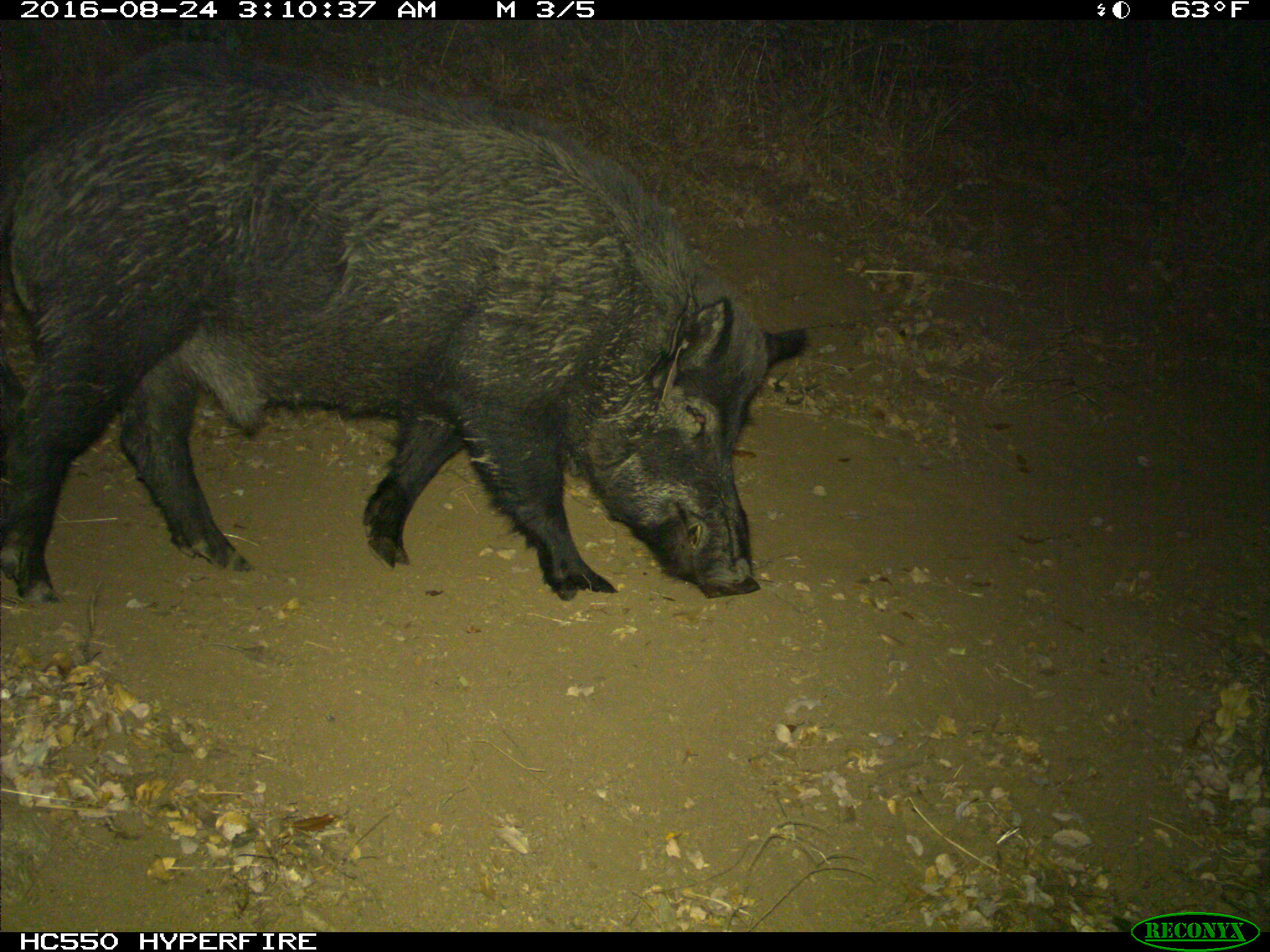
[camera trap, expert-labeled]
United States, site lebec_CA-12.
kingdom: Animalia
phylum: Chordata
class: Mammalia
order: Artiodactyla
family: Suidae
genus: Sus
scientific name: Sus scrofa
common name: wild boar